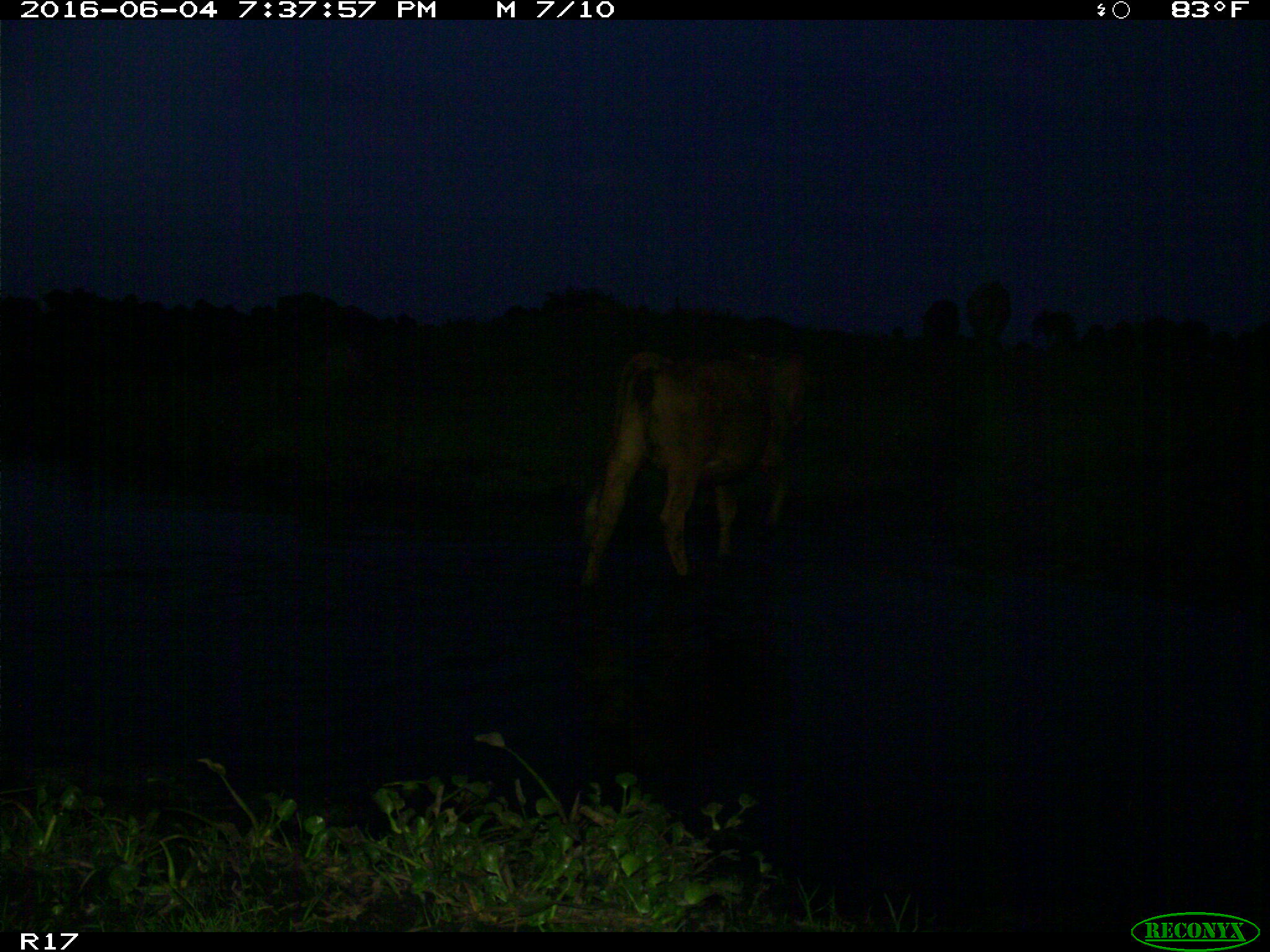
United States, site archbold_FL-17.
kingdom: Animalia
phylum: Chordata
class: Mammalia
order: Artiodactyla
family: Bovidae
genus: Bos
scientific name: Bos taurus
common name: domestic cow